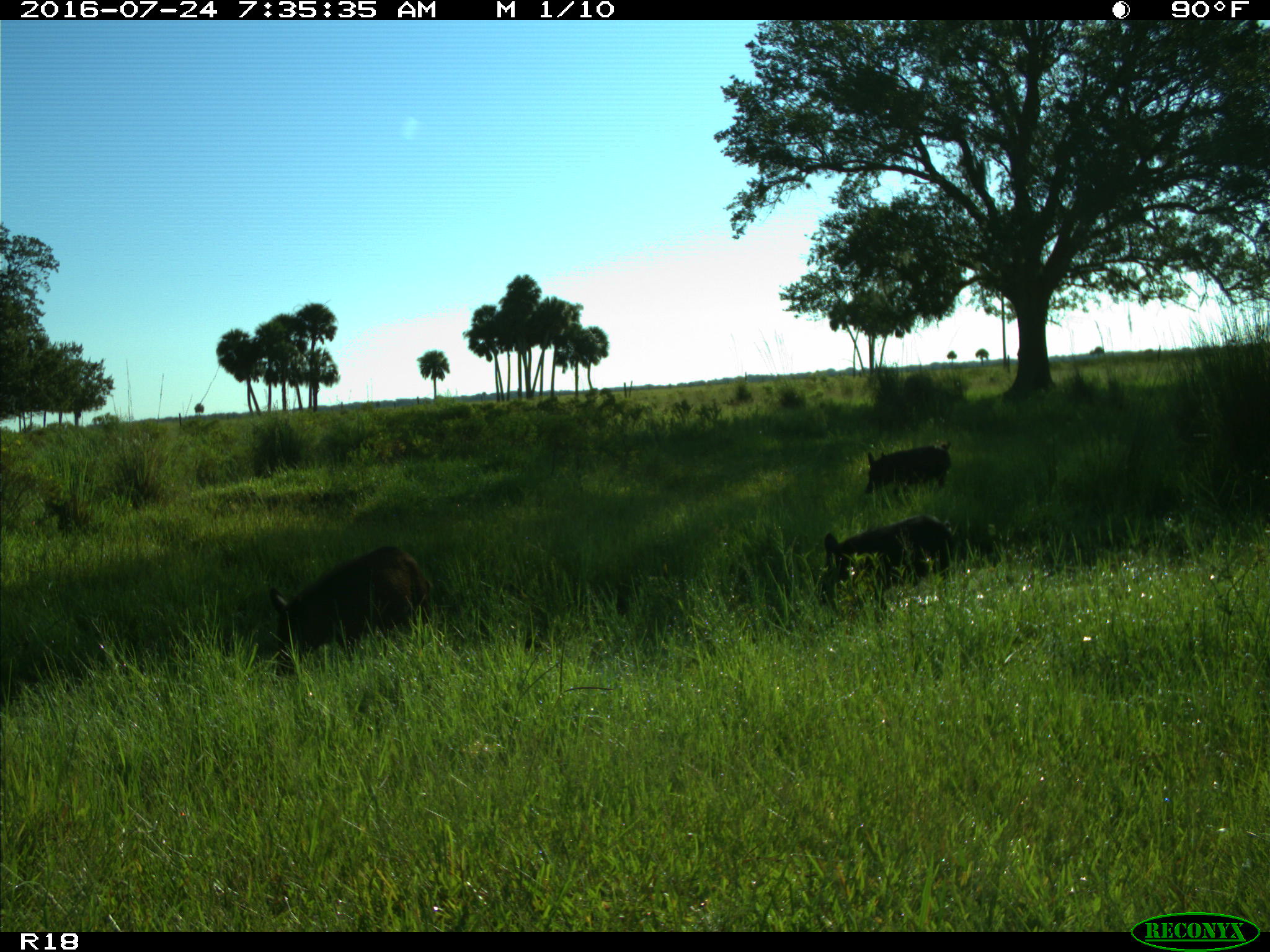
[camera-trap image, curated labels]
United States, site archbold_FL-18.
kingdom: Animalia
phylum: Chordata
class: Mammalia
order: Artiodactyla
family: Suidae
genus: Sus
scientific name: Sus scrofa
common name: wild boar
Sus scrofa (wild boar).